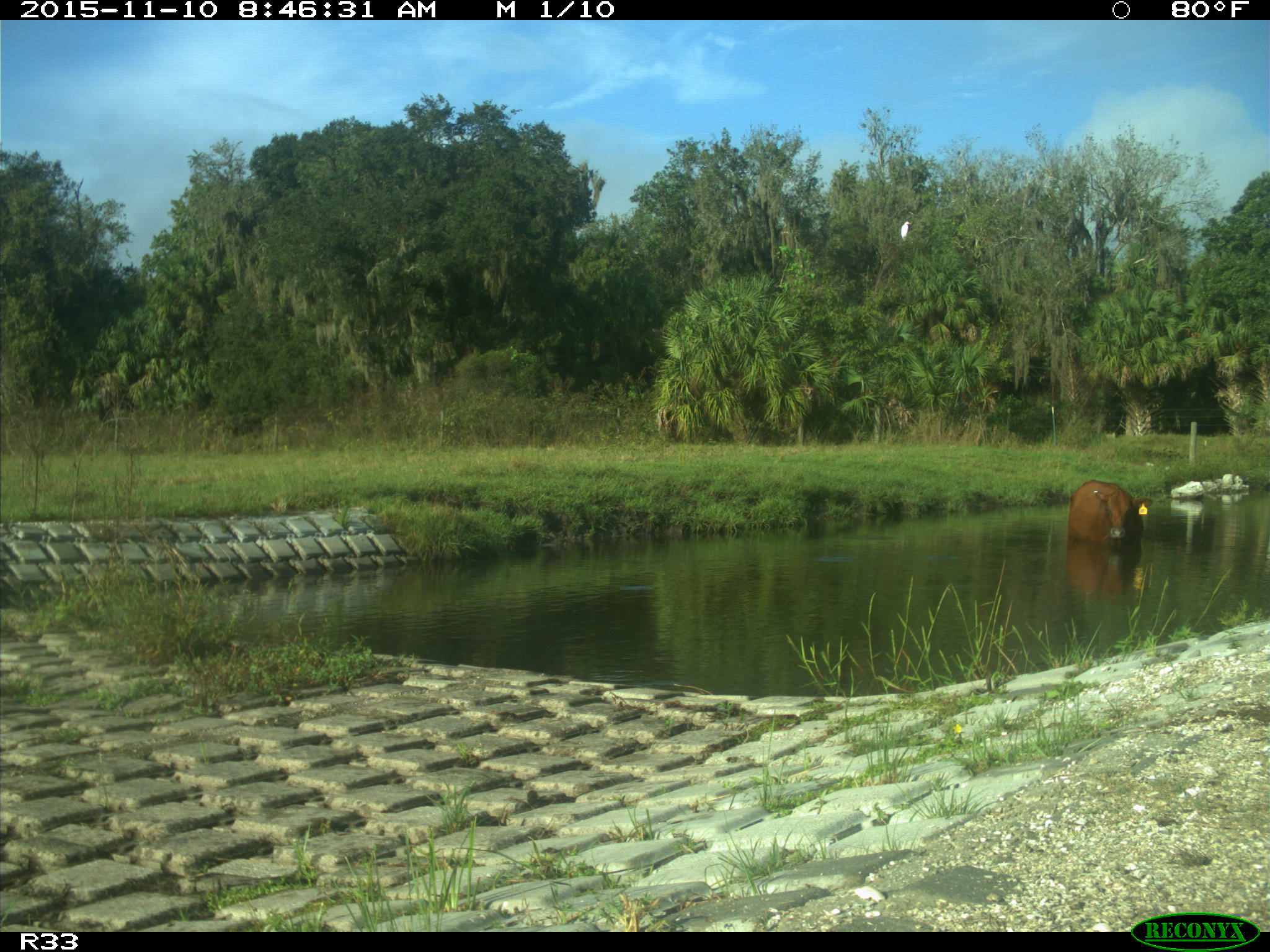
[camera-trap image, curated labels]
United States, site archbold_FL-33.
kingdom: Animalia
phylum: Chordata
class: Mammalia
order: Artiodactyla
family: Bovidae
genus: Bos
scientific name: Bos taurus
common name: domestic cow